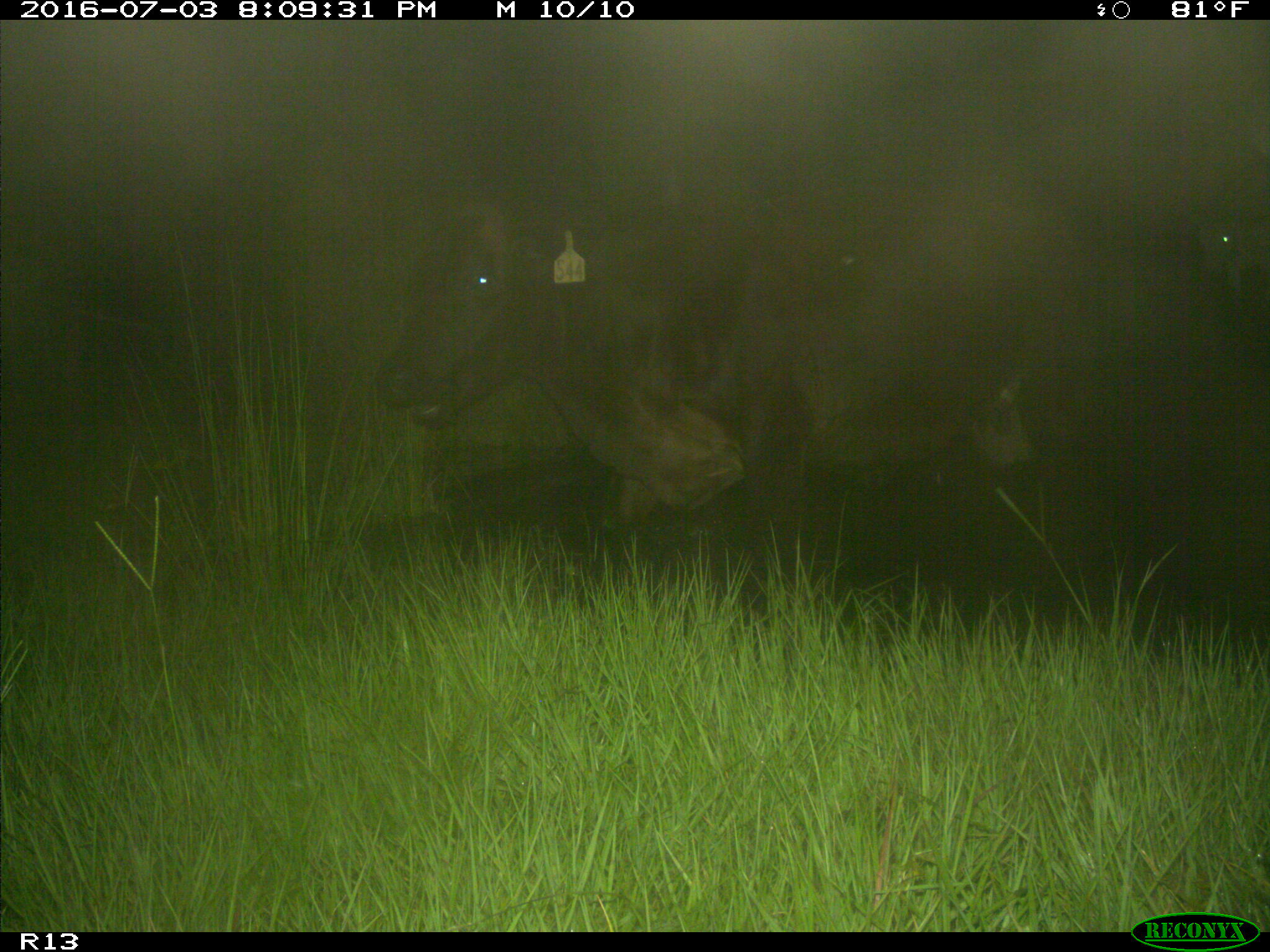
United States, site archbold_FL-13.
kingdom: Animalia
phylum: Chordata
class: Mammalia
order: Artiodactyla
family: Bovidae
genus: Bos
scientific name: Bos taurus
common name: domestic cow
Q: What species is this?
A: Bos taurus (domestic cow).